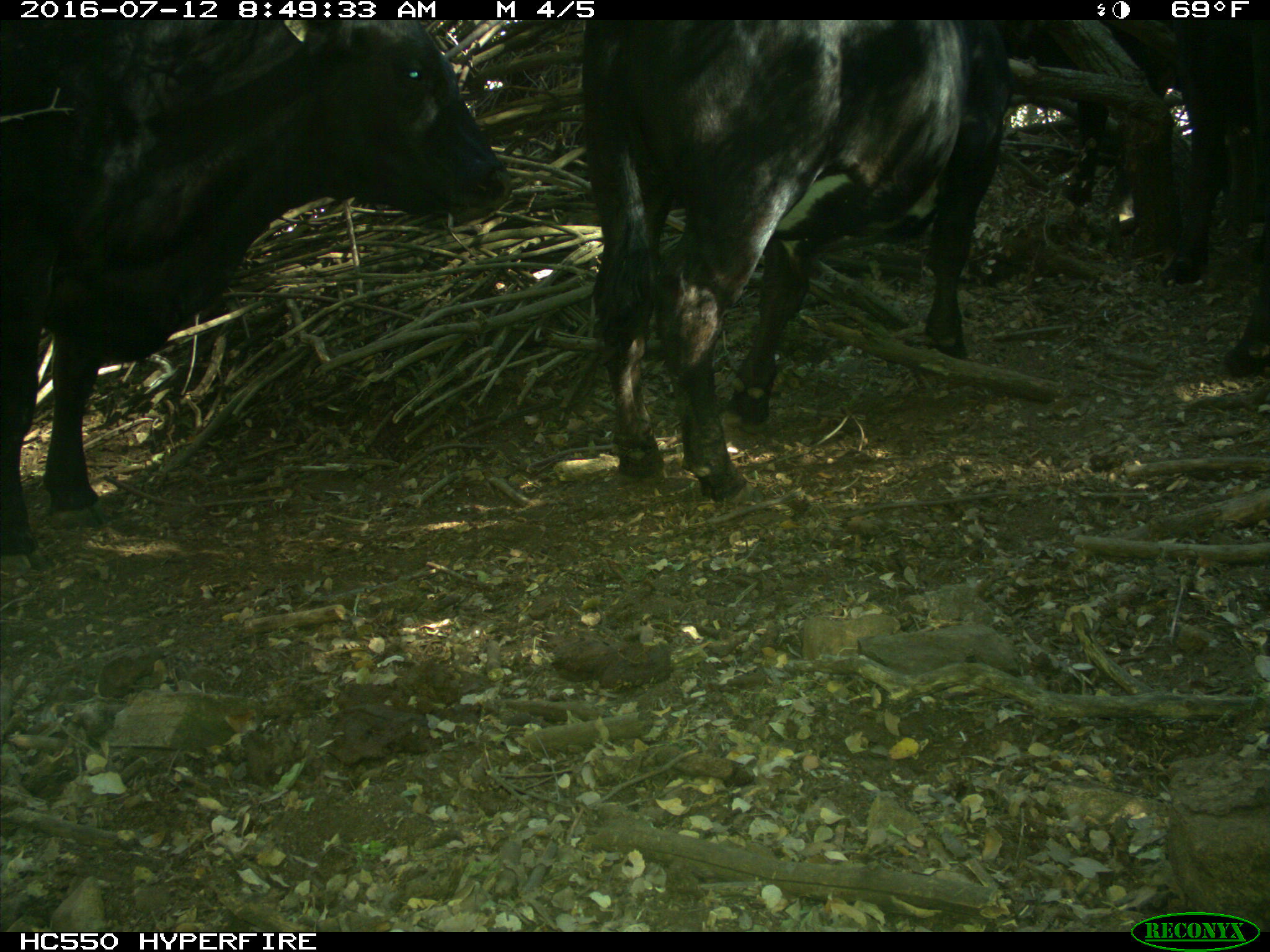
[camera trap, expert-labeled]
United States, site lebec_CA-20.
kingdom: Animalia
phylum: Chordata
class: Mammalia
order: Artiodactyla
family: Bovidae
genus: Bos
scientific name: Bos taurus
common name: domestic cow